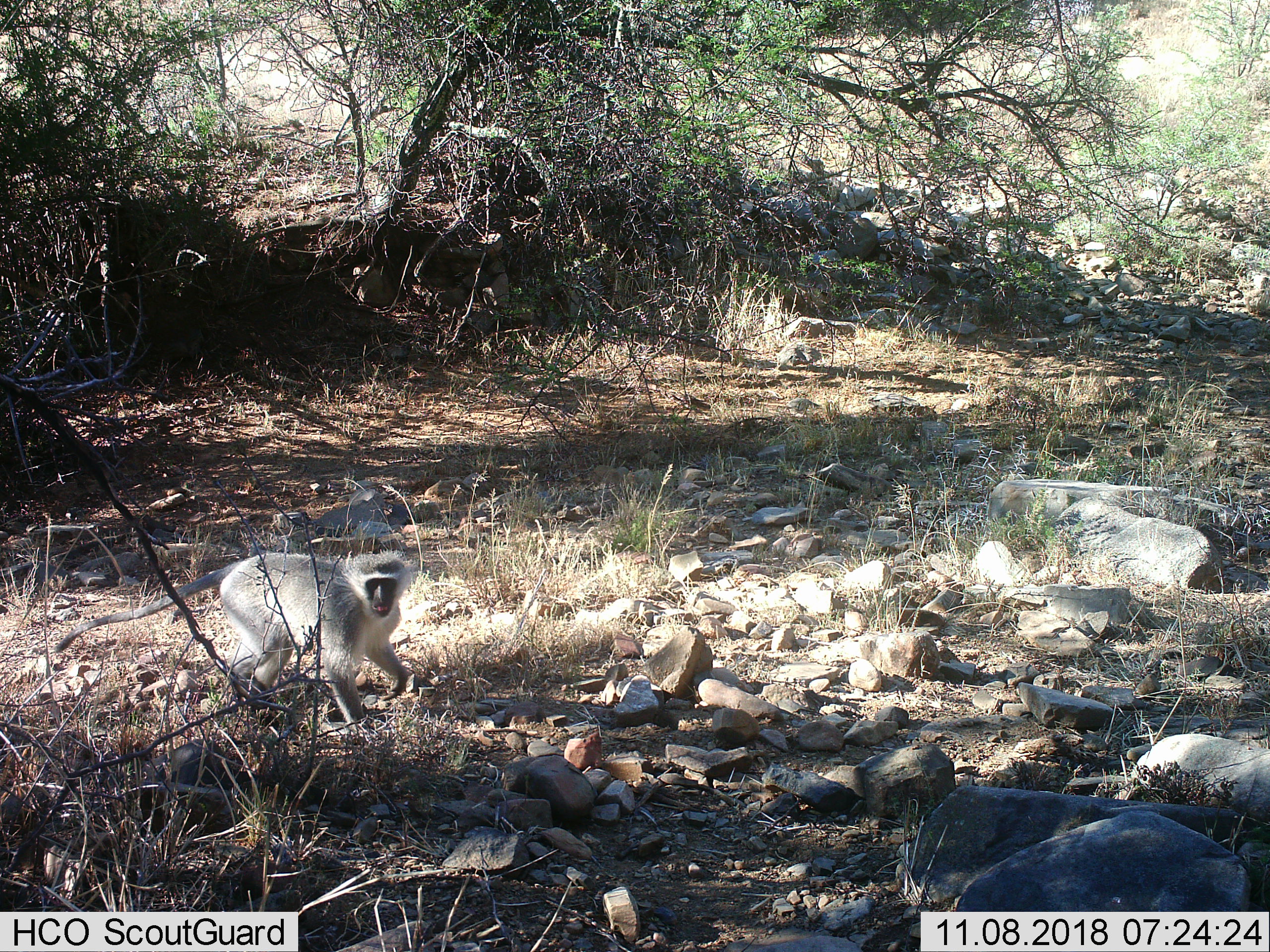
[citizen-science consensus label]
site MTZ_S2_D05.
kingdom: Animalia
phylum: Chordata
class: Mammalia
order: Primates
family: Cercopithecidae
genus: Chlorocebus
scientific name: Chlorocebus pygerythrus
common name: vervet monkey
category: monkeyvervet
Monkeyvervet (vervet monkey) (Chlorocebus pygerythrus), count 1. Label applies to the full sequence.